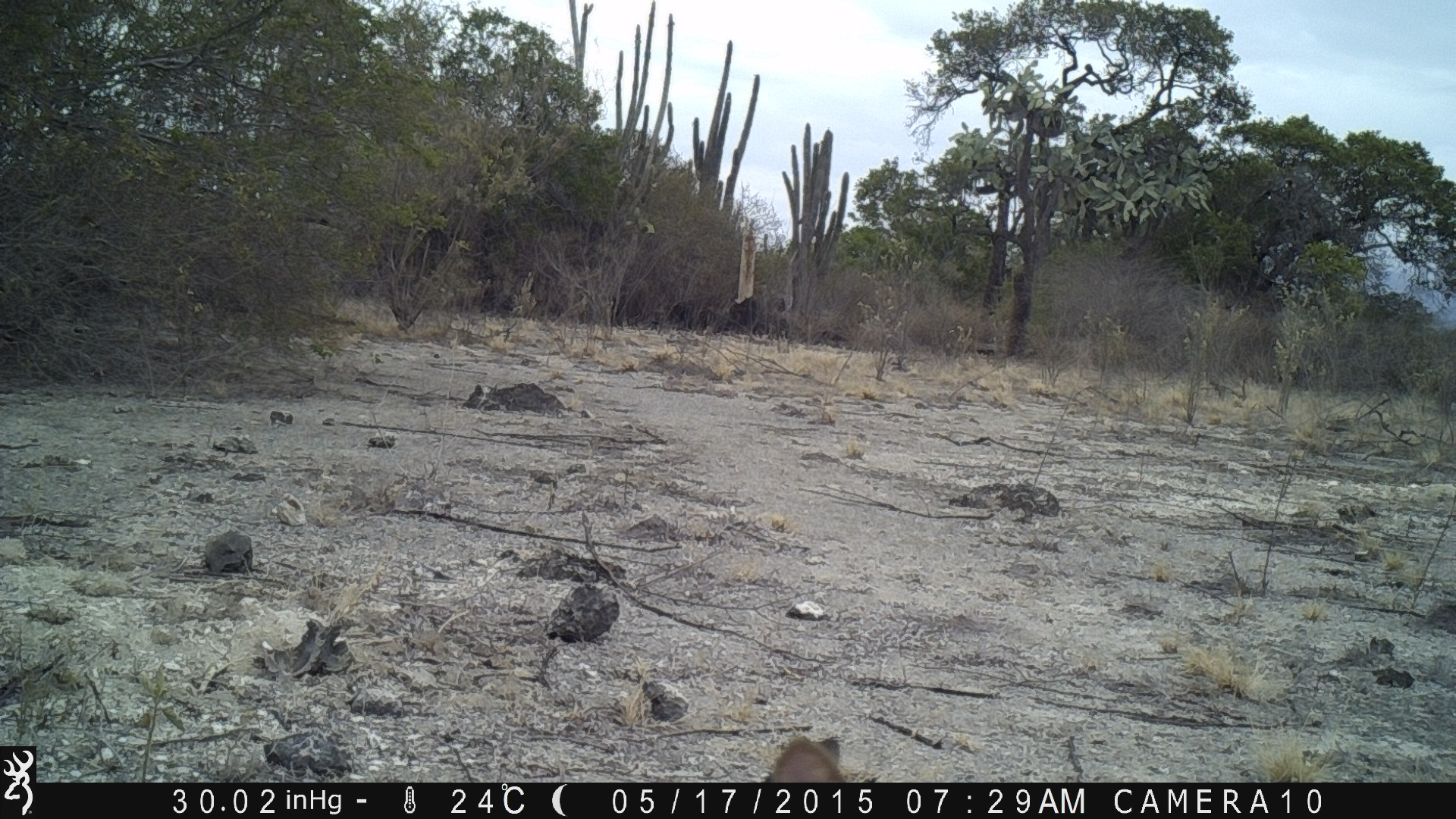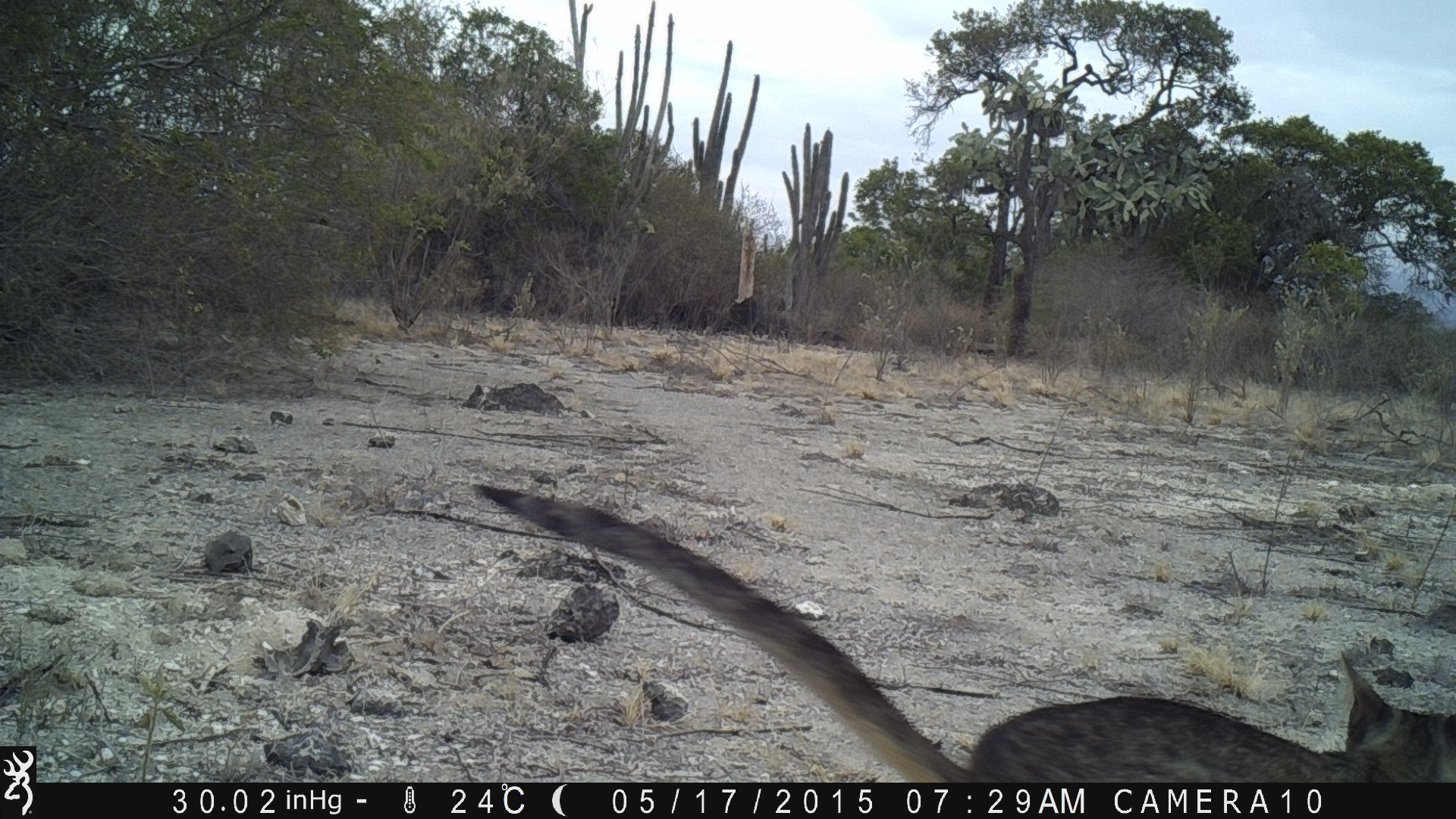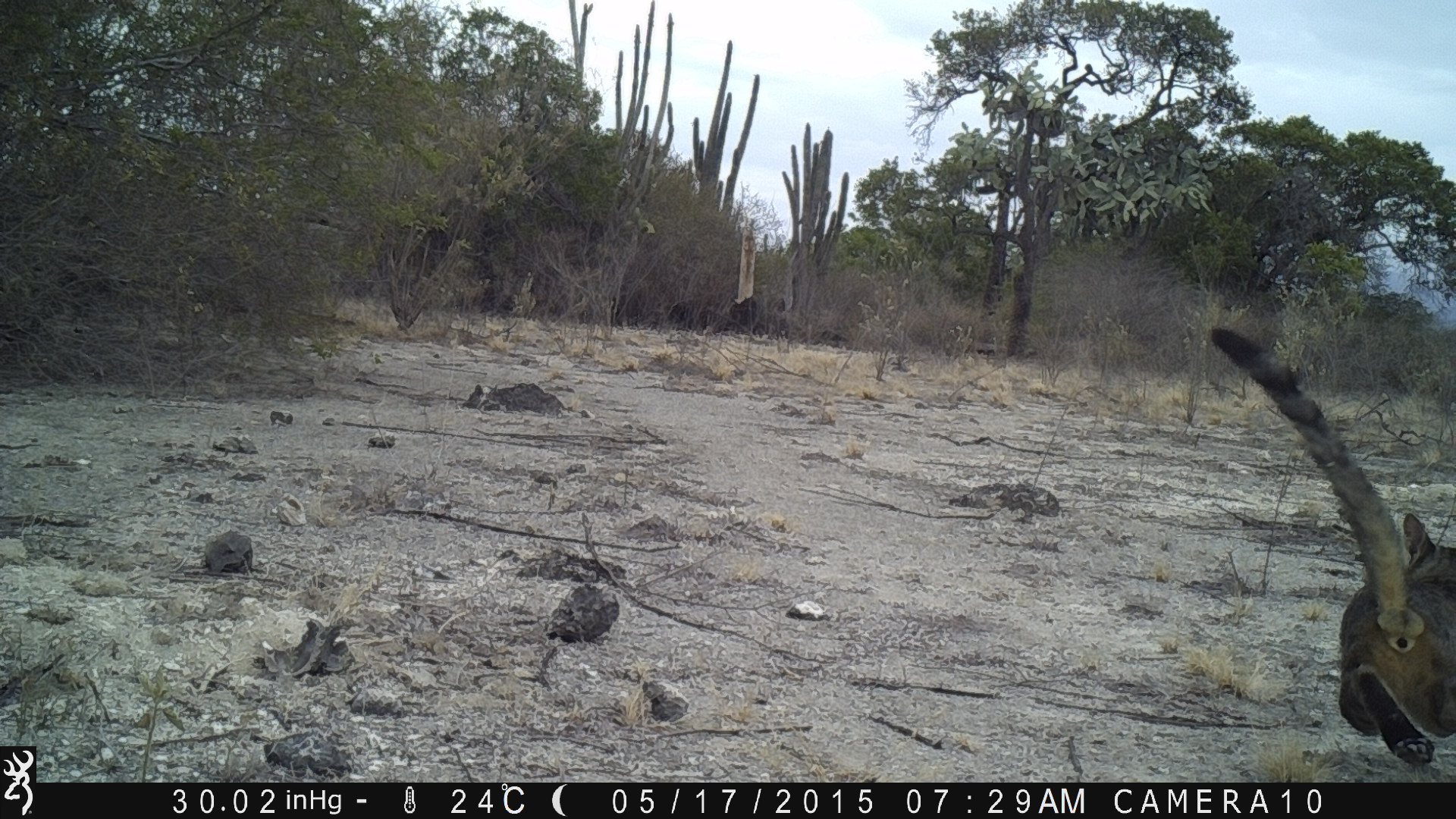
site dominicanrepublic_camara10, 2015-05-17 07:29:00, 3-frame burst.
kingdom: Animalia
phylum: Chordata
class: Mammalia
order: Carnivora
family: Felidae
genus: Felis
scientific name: Felis catus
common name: cat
Cat (Felis catus).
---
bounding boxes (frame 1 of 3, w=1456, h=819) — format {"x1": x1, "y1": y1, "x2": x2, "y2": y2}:
cat: {"x1": 771, "y1": 739, "x2": 845, "y2": 778}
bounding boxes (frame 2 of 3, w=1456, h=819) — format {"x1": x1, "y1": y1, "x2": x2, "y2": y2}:
cat: {"x1": 469, "y1": 480, "x2": 1456, "y2": 780}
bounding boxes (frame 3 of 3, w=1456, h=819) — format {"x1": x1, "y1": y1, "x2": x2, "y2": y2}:
cat: {"x1": 1210, "y1": 328, "x2": 1456, "y2": 774}